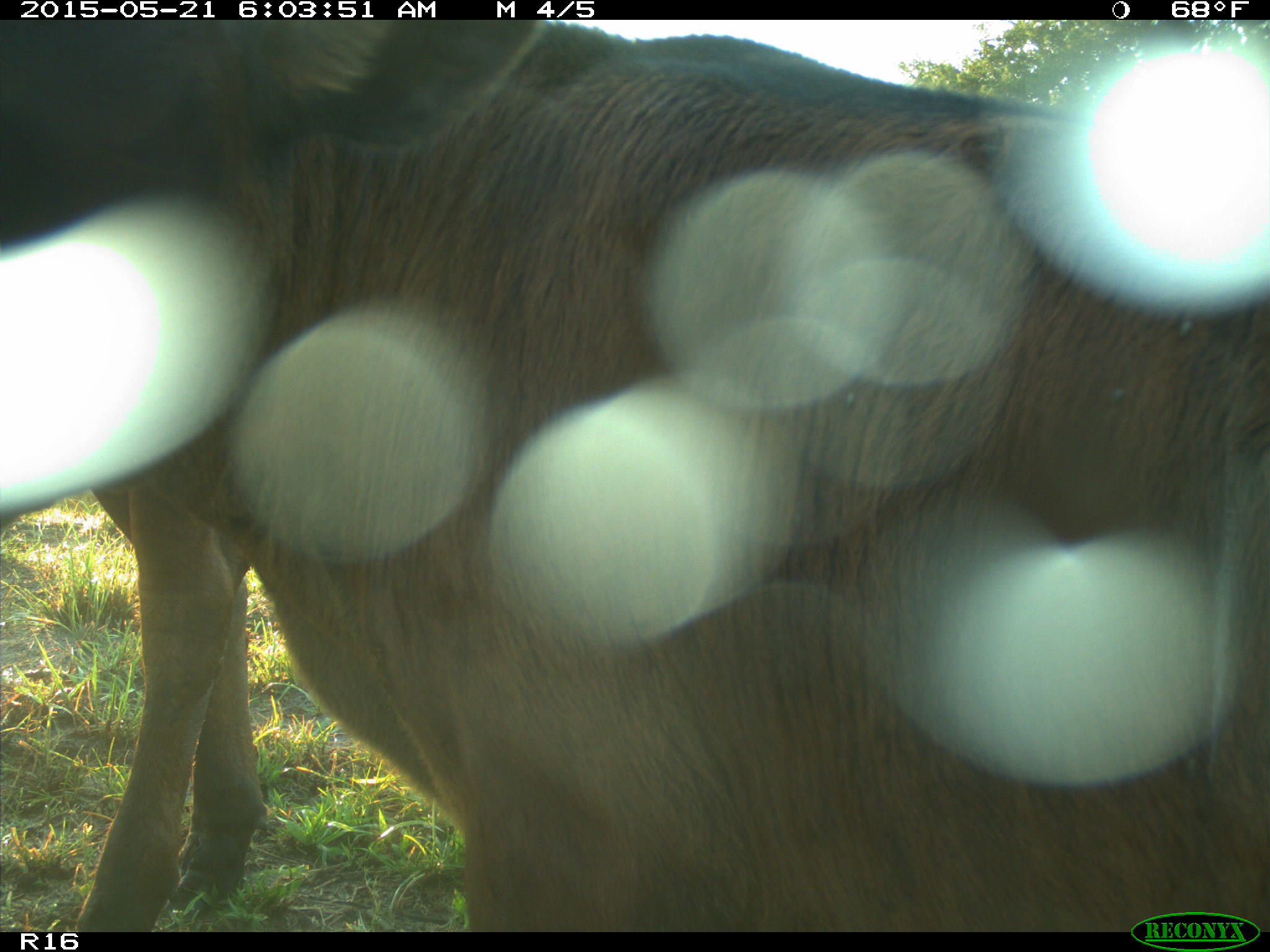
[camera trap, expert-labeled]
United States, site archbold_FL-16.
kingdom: Animalia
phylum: Chordata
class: Mammalia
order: Artiodactyla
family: Bovidae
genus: Bos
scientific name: Bos taurus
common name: domestic cow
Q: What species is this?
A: Bos taurus (domestic cow).